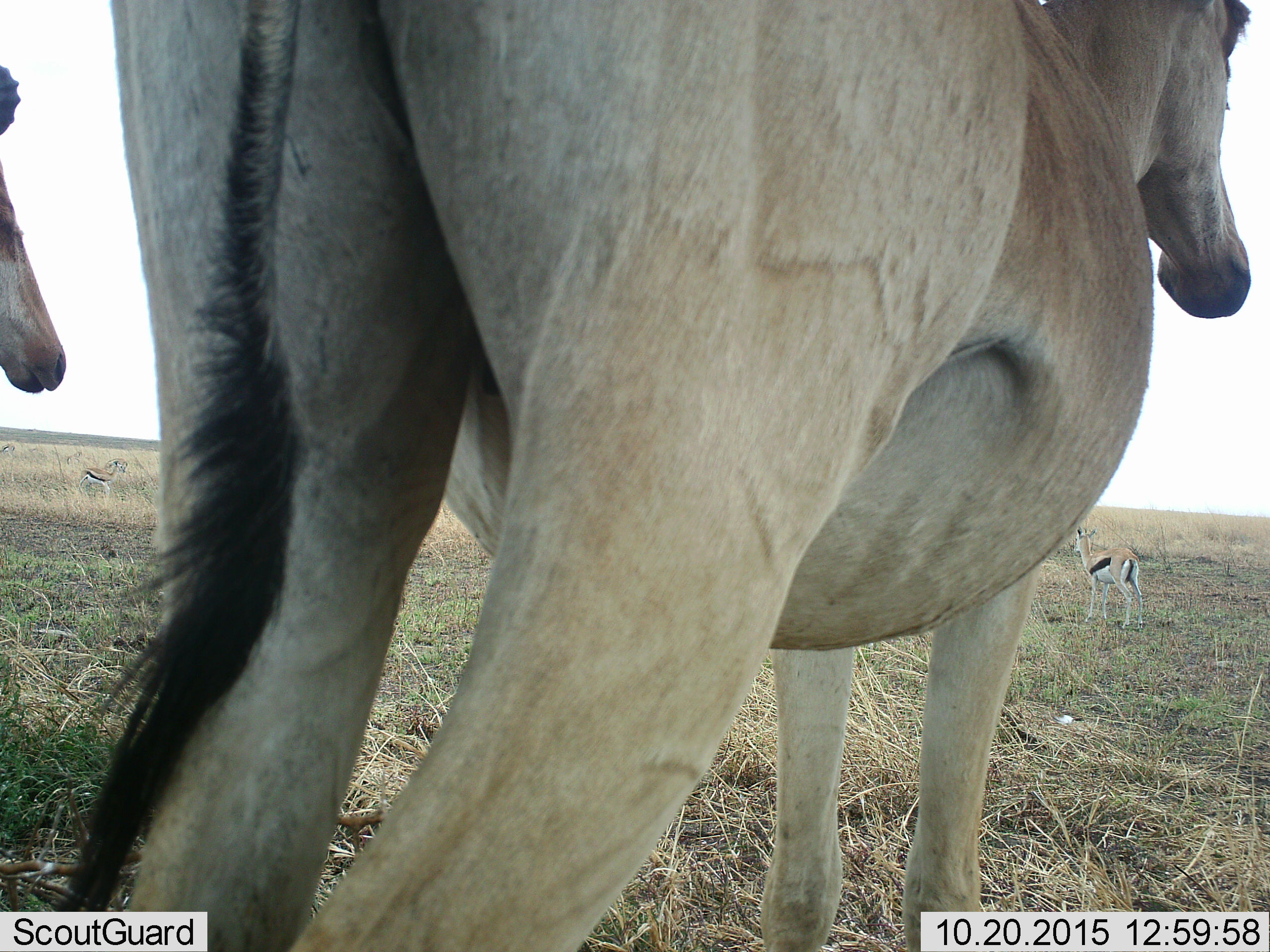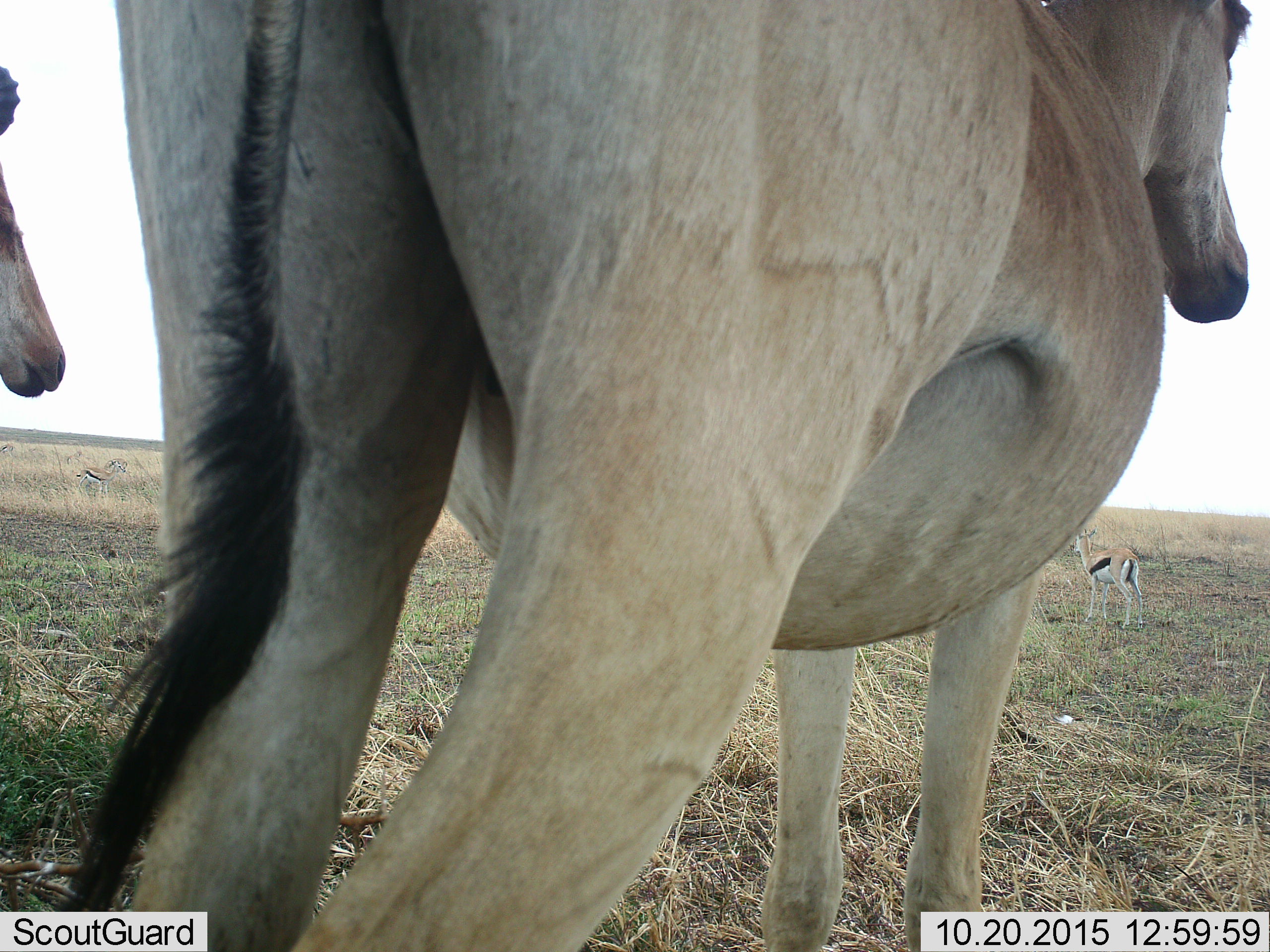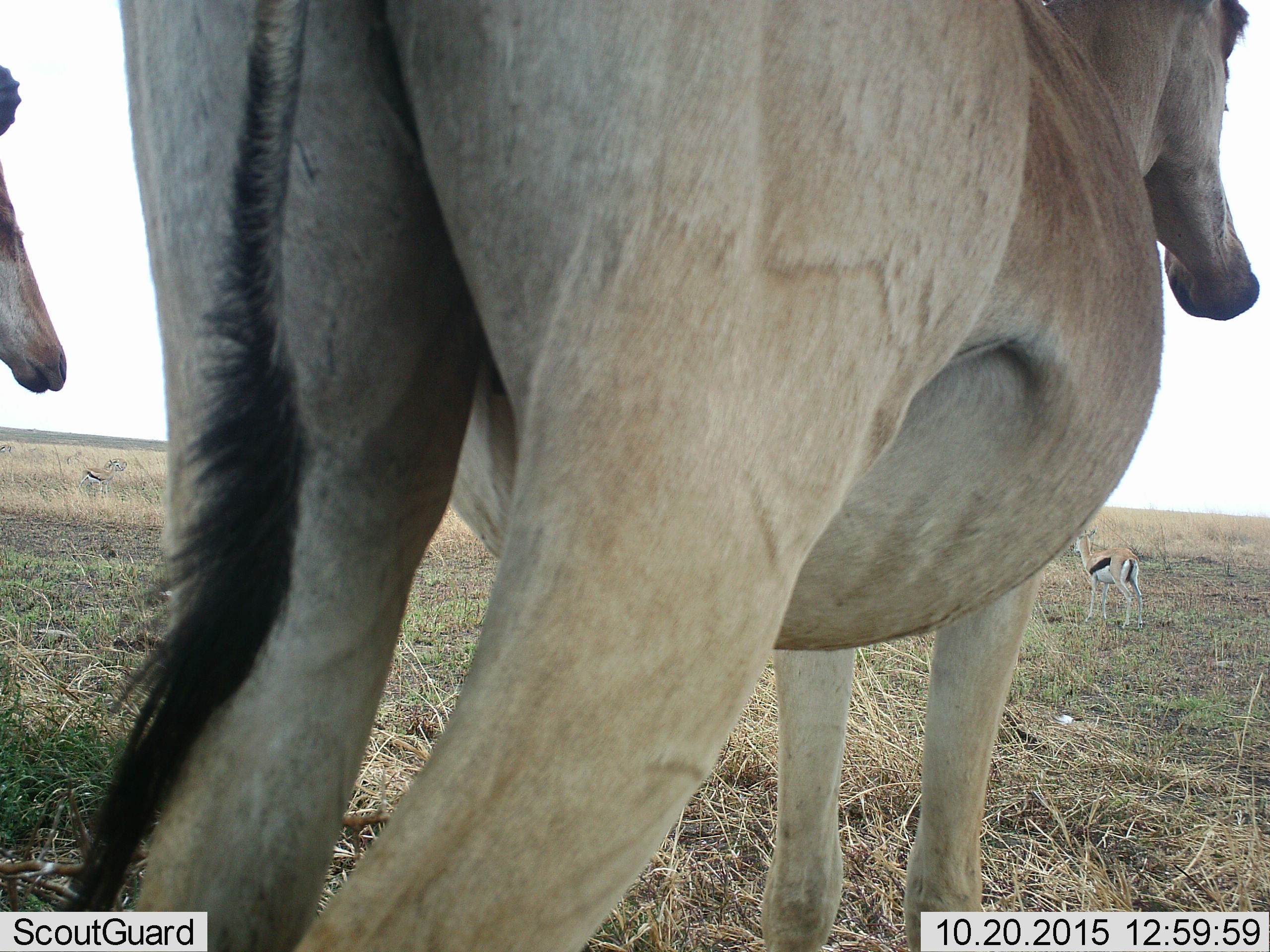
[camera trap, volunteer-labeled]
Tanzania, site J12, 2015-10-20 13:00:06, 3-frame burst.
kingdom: Animalia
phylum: Chordata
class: Mammalia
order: Artiodactyla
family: Bovidae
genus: Eudorcas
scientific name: Eudorcas thomsonii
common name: thomson's gazelle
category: gazellethomsons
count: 4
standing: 100%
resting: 0%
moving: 17%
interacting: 0%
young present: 0%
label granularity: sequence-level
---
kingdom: Animalia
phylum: Chordata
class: Mammalia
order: Artiodactyla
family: Bovidae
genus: Alcelaphus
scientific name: Alcelaphus buselaphus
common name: hartebeest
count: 2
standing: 100%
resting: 0%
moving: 0%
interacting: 0%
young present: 0%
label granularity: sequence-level